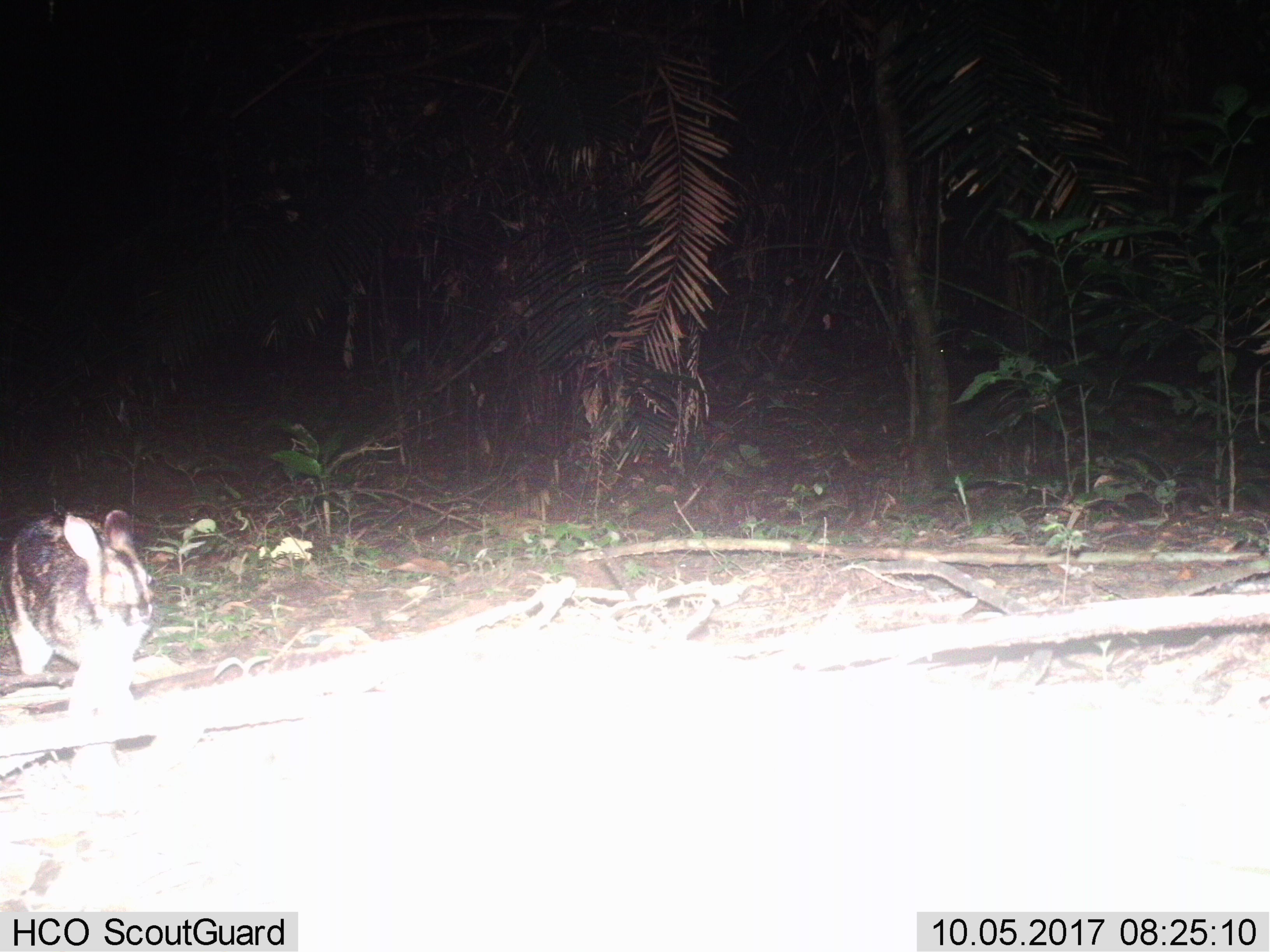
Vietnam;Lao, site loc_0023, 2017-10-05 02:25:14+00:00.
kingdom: Animalia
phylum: Chordata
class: Mammalia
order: Lagomorpha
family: Leporidae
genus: Nesolagus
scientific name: Nesolagus timminsi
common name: annamite striped rabbit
Annamite striped rabbit (Nesolagus timminsi). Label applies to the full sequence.